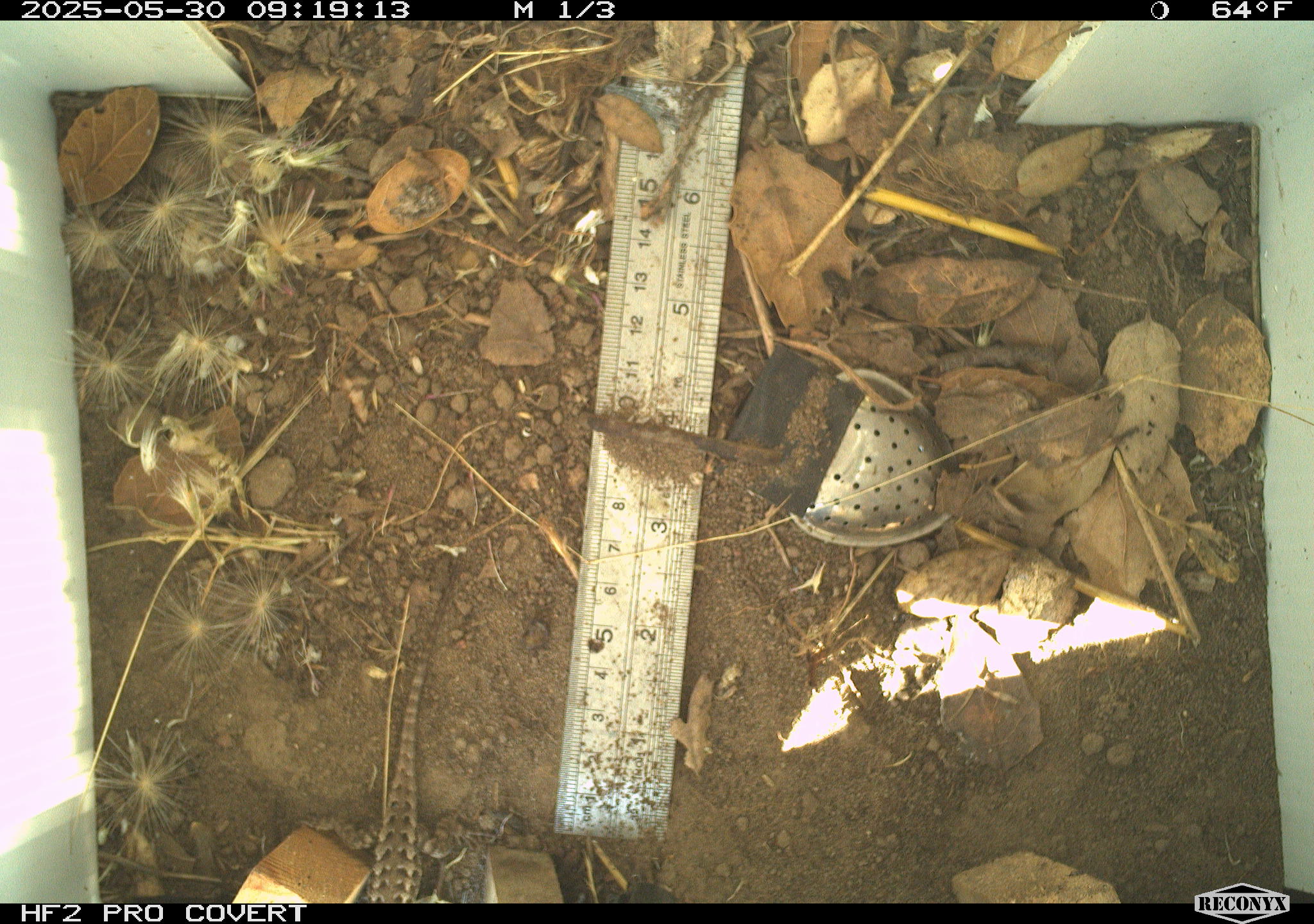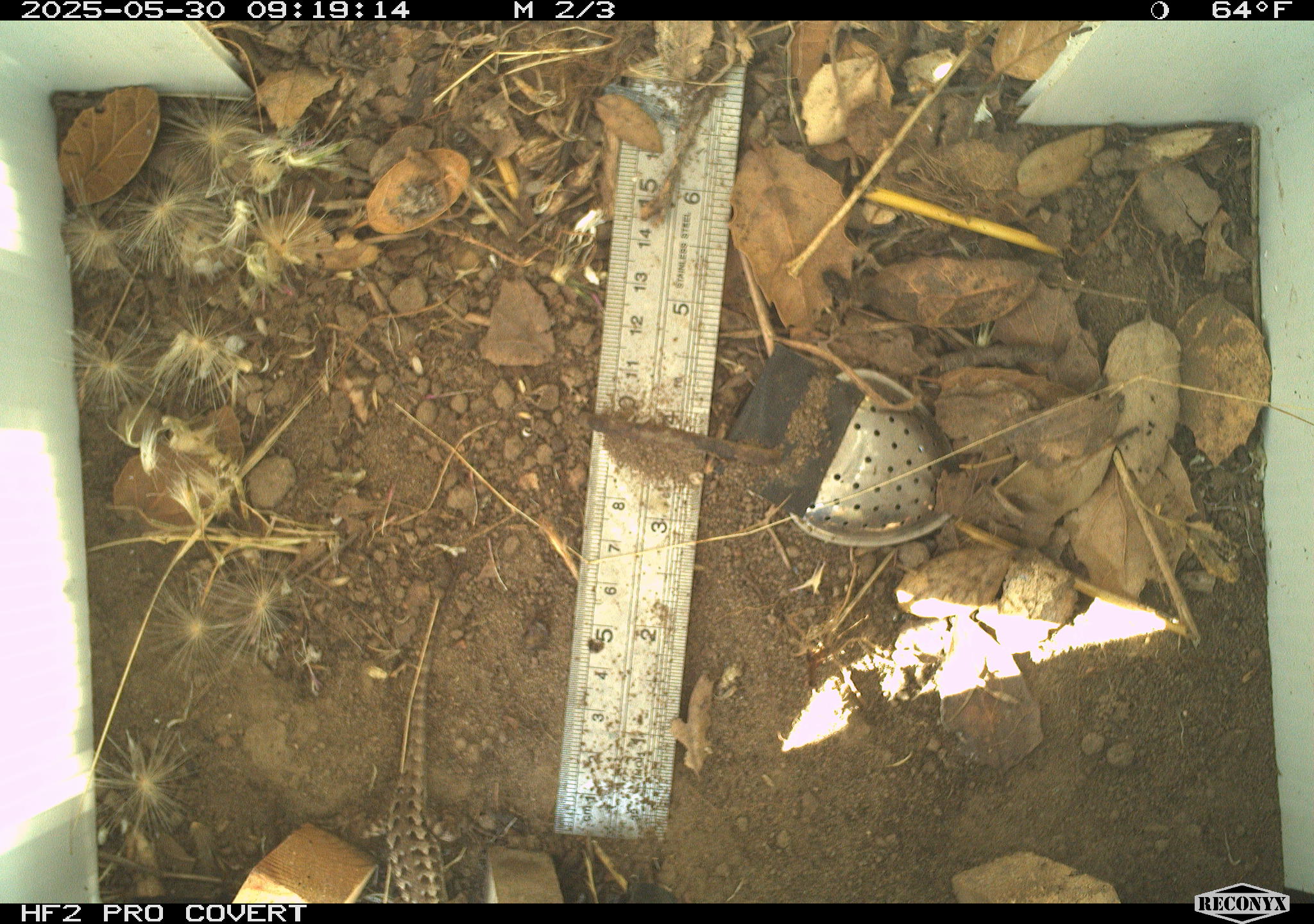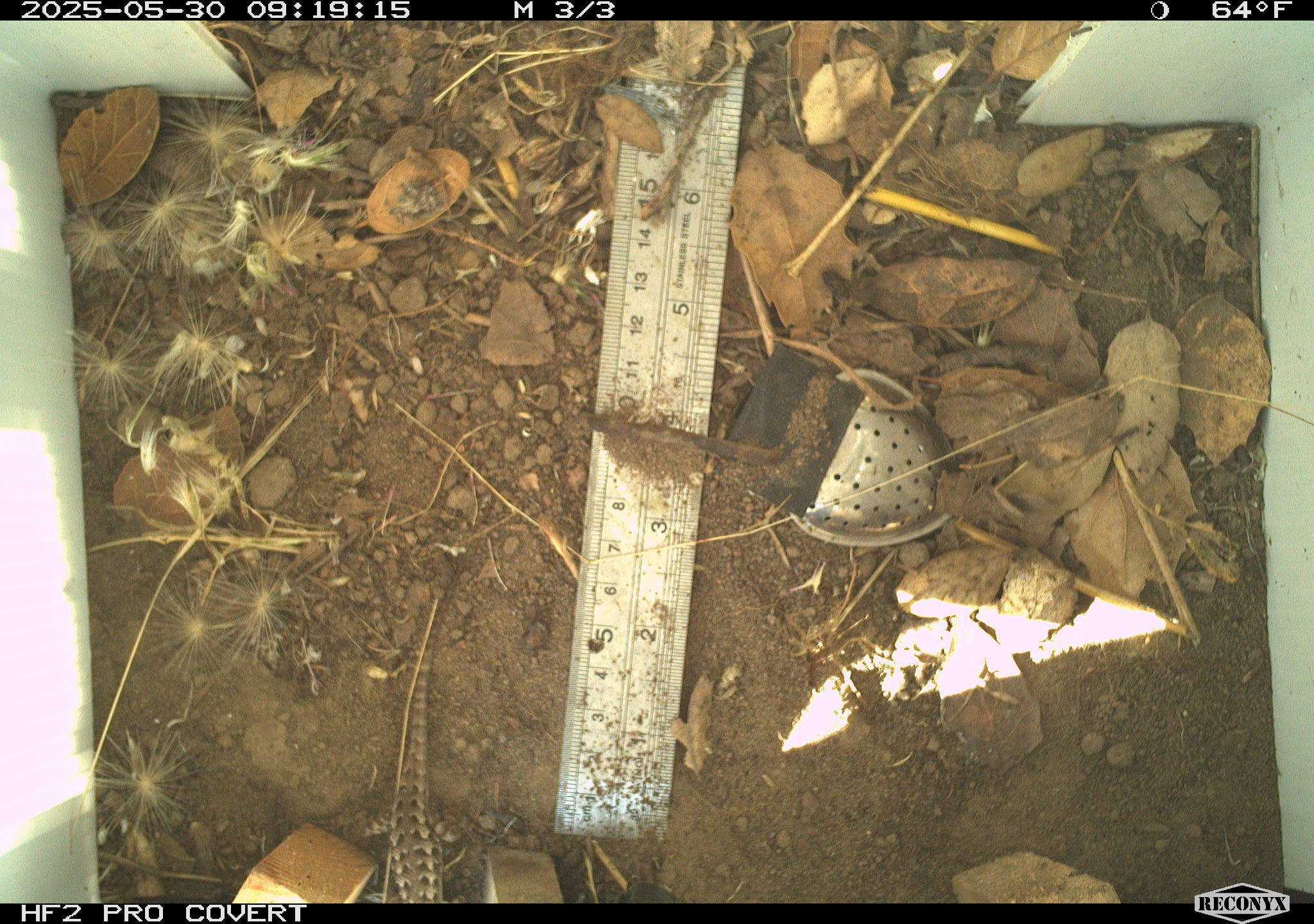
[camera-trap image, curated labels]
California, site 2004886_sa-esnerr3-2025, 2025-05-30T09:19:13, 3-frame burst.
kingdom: Animalia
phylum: Chordata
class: Reptilia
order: Squamata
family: Phrynosomatidae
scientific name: Phrynosomatidae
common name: north american spiny lizards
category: sceloporus/uta species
Sceloporus/uta species (north american spiny lizards) (Phrynosomatidae).